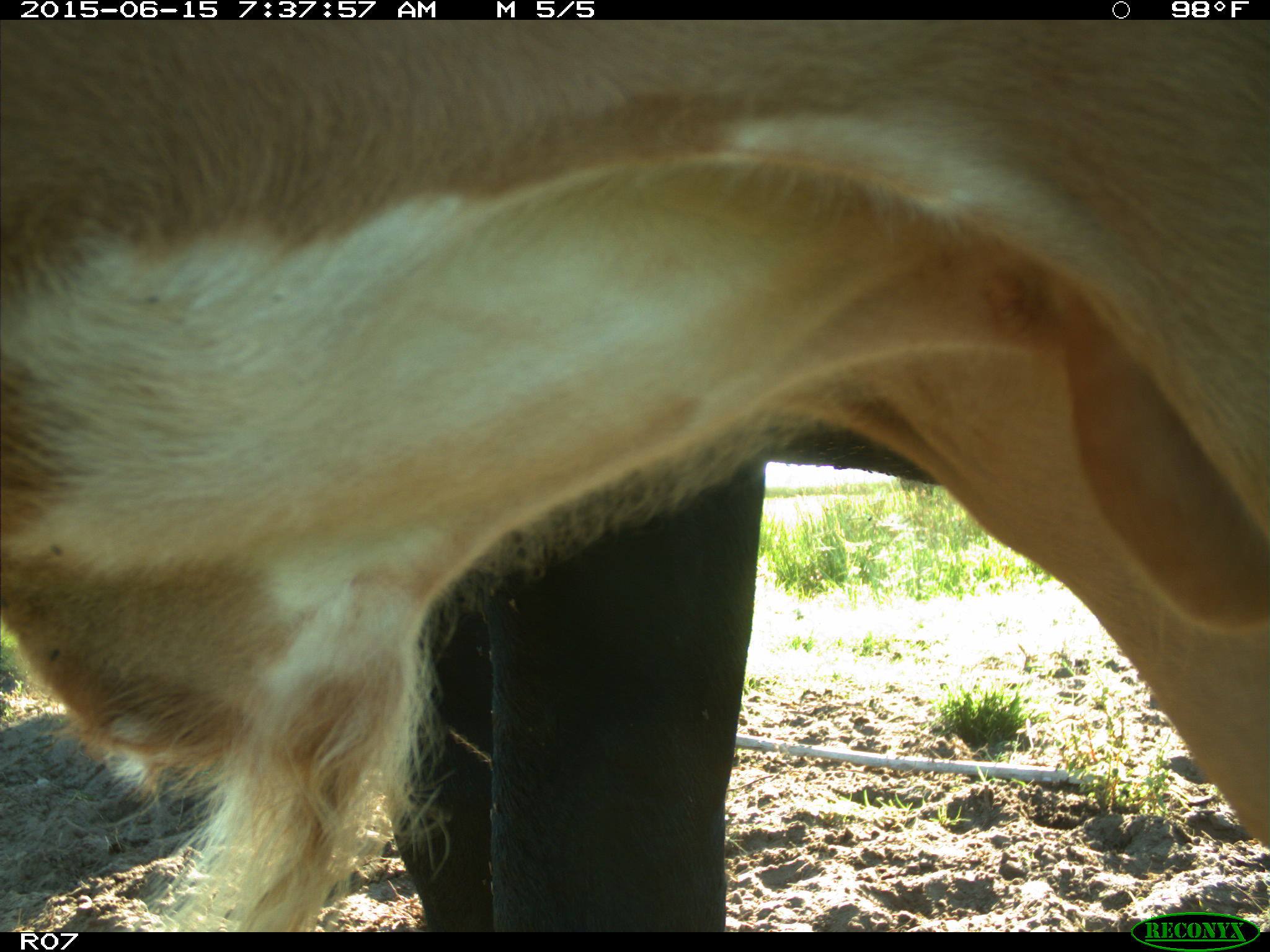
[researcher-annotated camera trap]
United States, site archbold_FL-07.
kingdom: Animalia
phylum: Chordata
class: Mammalia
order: Artiodactyla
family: Bovidae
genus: Bos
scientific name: Bos taurus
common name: domestic cow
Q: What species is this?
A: Bos taurus (domestic cow).